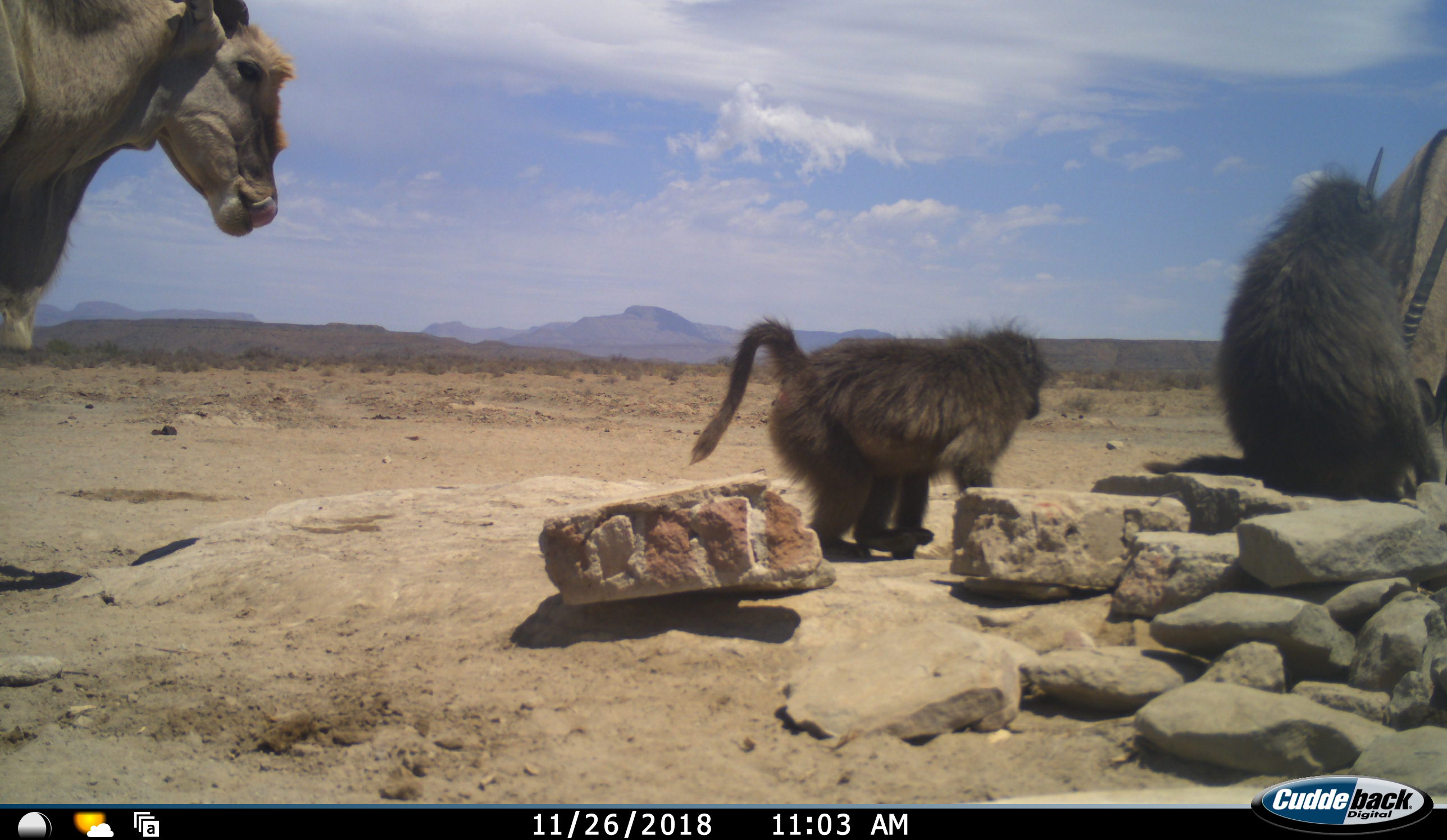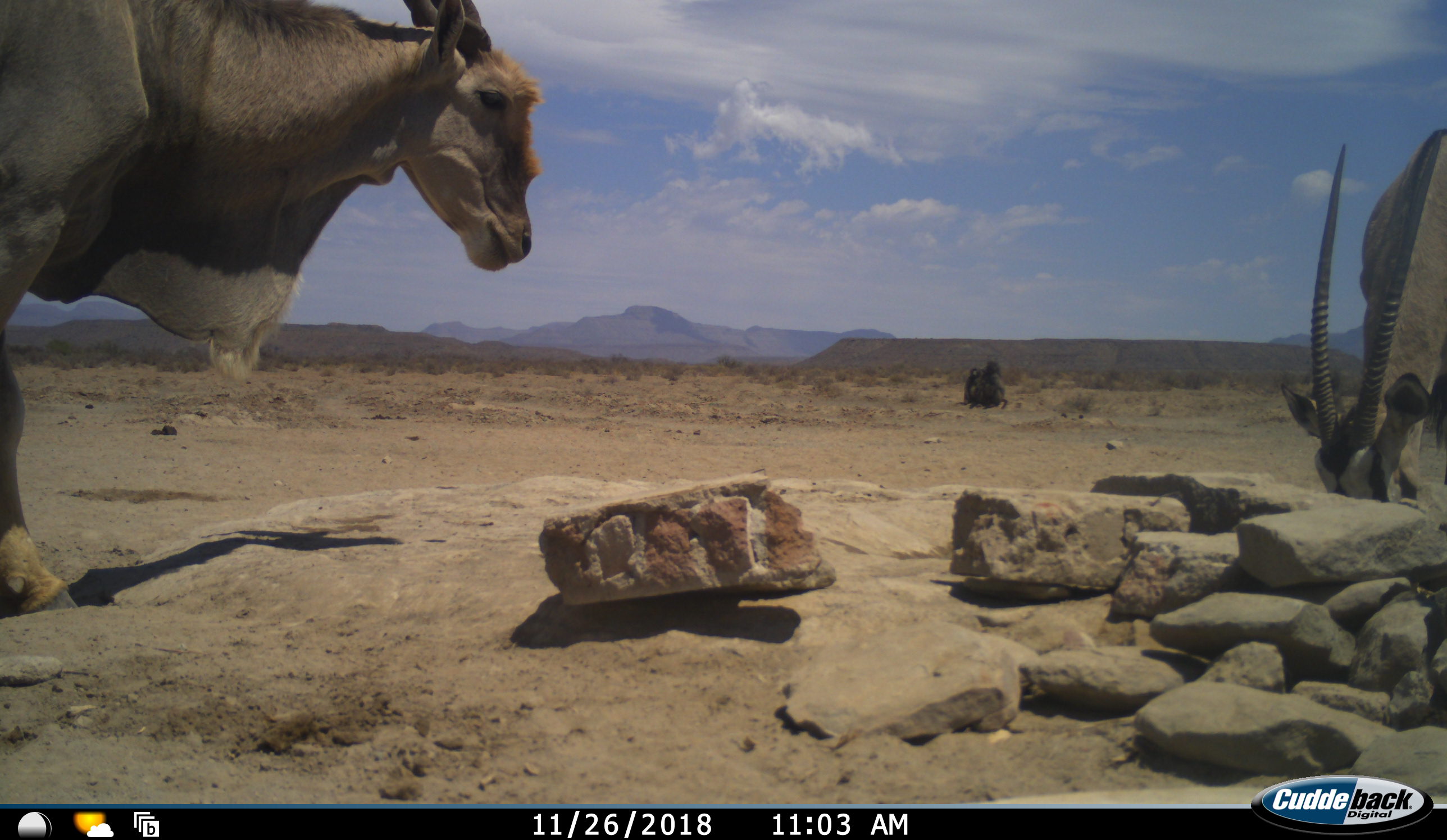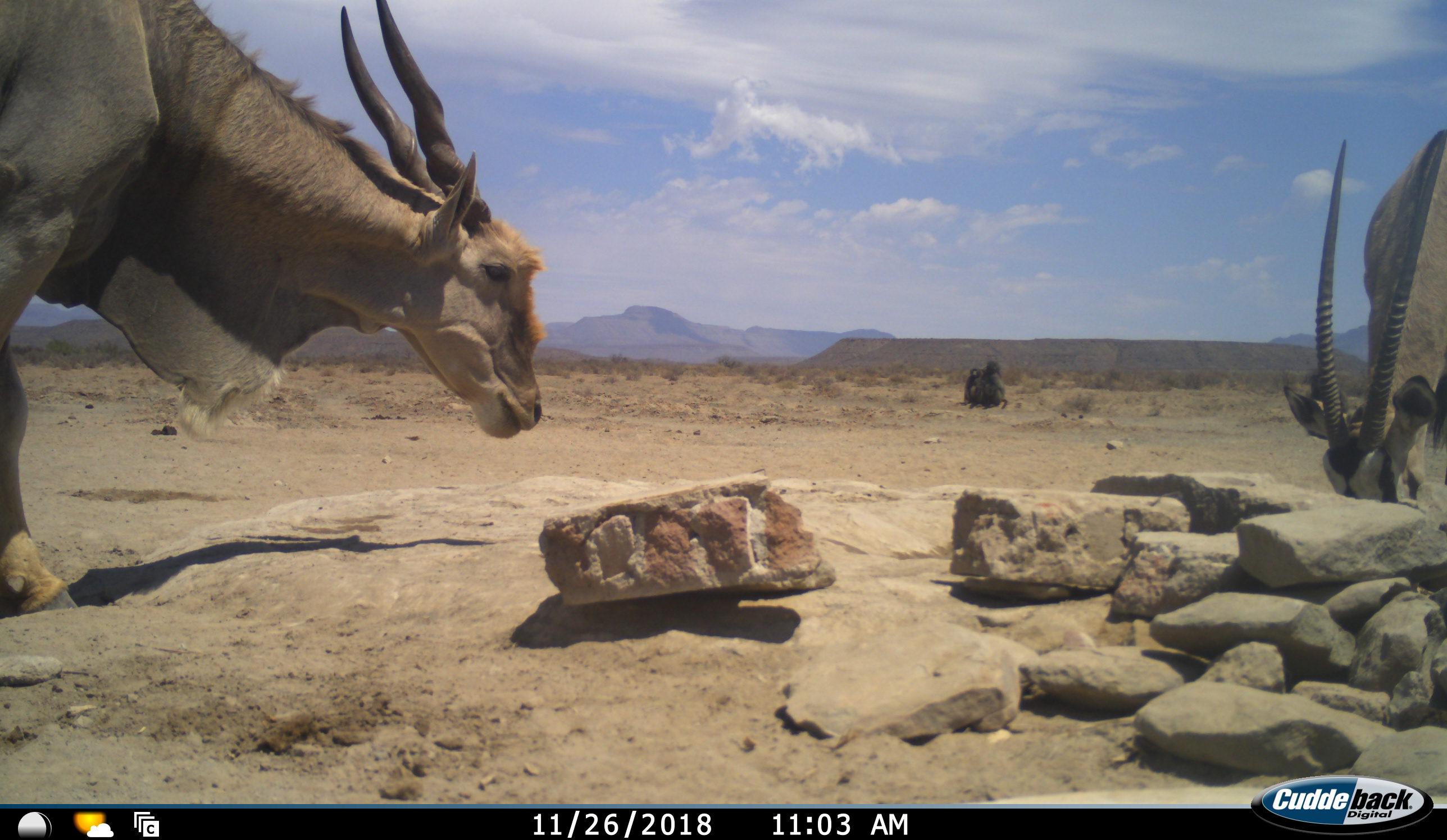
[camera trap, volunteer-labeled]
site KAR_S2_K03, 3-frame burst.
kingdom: Animalia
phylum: Chordata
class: Mammalia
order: Primates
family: Cercopithecidae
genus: Papio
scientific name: Papio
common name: baboon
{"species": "baboon (Papio)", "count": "4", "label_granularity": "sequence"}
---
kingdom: Animalia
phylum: Chordata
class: Mammalia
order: Artiodactyla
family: Bovidae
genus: Tragelaphus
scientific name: Tragelaphus oryx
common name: eland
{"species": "eland (Tragelaphus oryx)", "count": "1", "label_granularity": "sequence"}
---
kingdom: Animalia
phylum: Chordata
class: Mammalia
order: Artiodactyla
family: Bovidae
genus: Oryx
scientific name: Oryx gazella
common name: gemsbok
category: oryx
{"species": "oryx (gemsbok) (Oryx gazella)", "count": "1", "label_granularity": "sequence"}